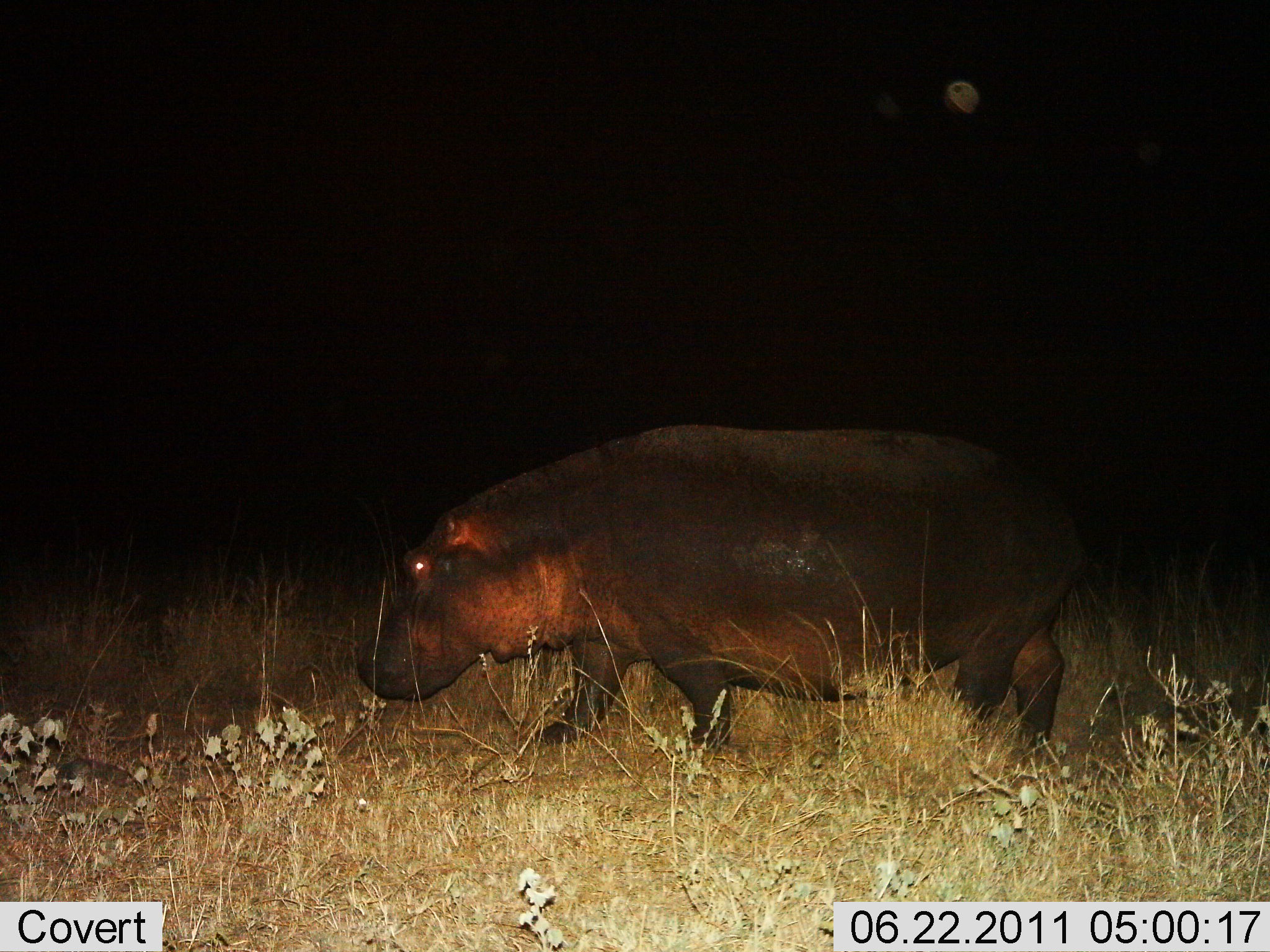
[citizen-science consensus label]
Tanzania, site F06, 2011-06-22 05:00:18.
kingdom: Animalia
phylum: Chordata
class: Mammalia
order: Artiodactyla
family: Hippopotamidae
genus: Hippopotamus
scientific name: Hippopotamus amphibius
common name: hippopotamus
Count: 1.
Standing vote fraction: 20%.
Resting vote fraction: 0%.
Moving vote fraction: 80%.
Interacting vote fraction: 0%.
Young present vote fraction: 0%.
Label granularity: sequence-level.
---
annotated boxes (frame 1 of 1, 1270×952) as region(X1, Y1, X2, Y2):
animal: region(356, 423, 1085, 771)